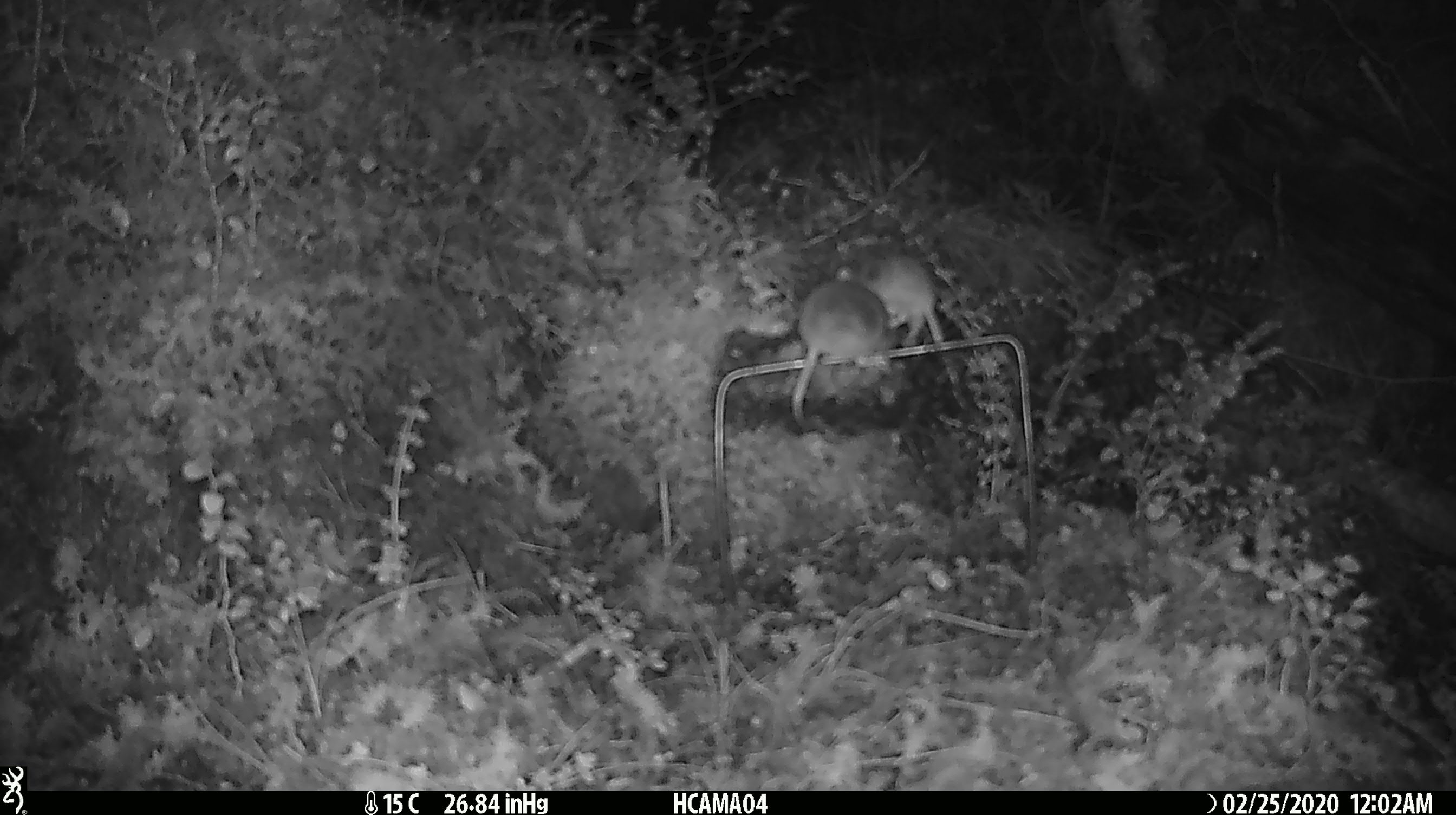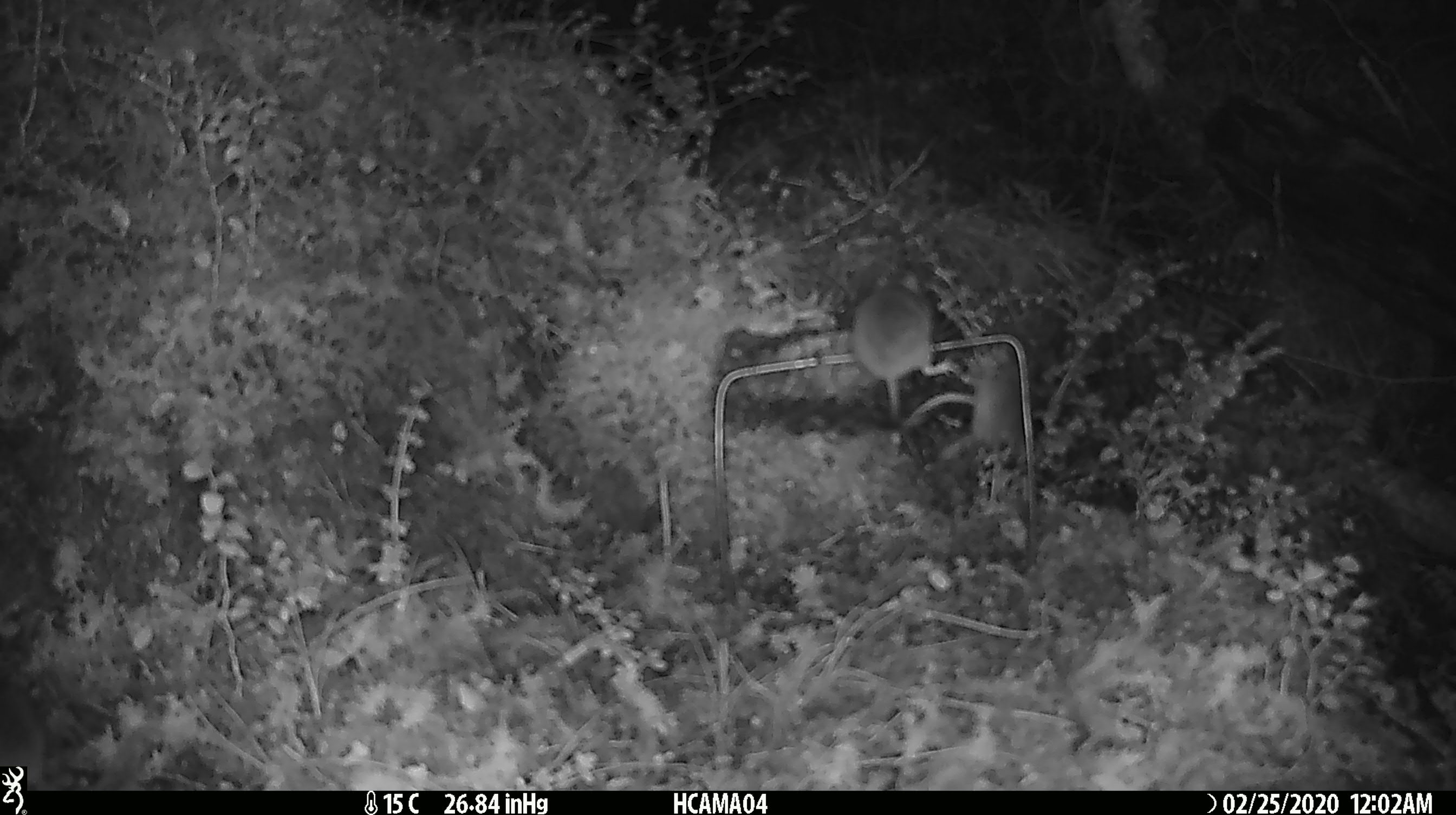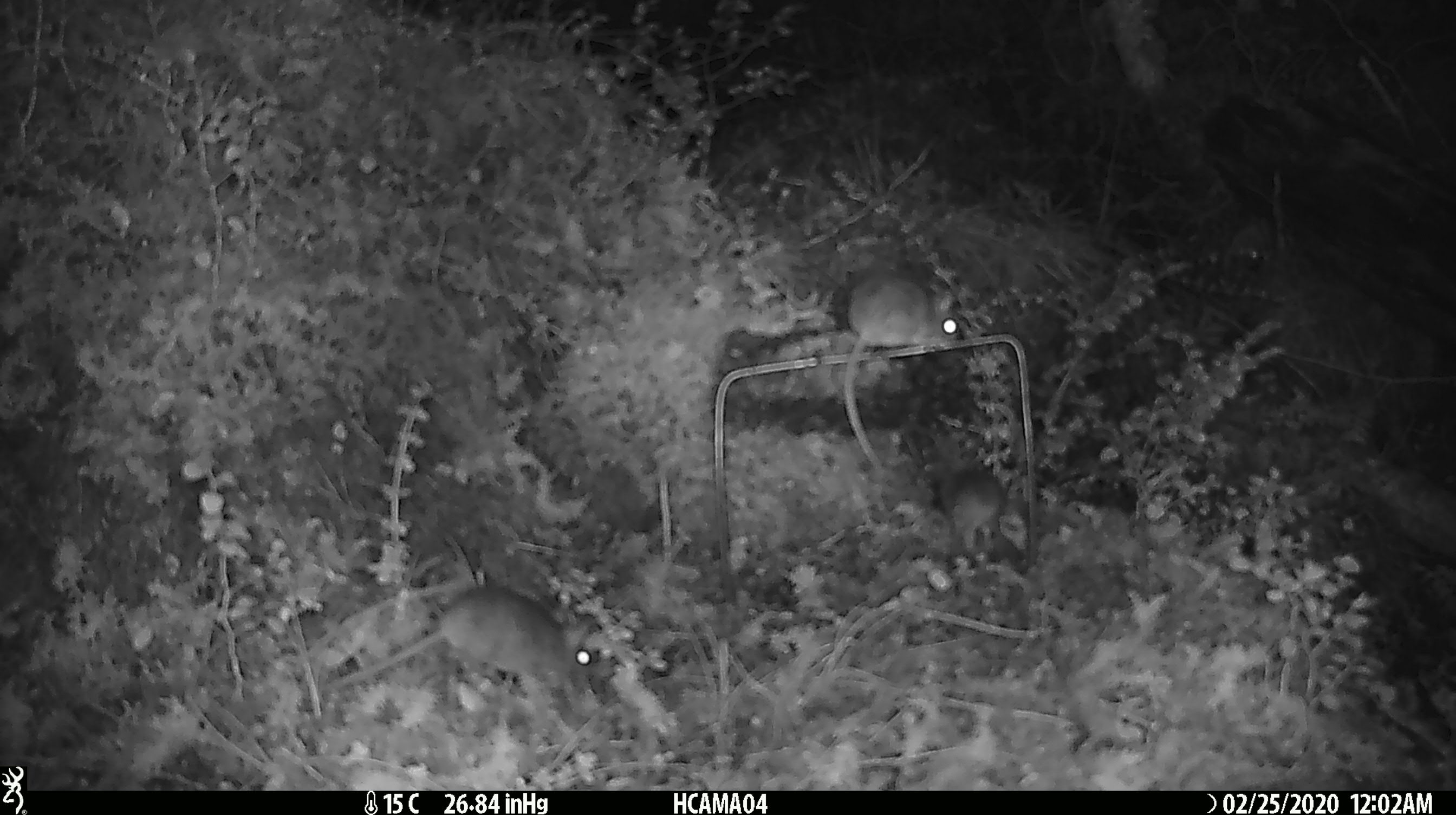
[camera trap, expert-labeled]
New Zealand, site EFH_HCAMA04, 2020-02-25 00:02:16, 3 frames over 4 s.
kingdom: Animalia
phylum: Chordata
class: Mammalia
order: Rodentia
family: Muridae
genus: Mus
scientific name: Mus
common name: mouse